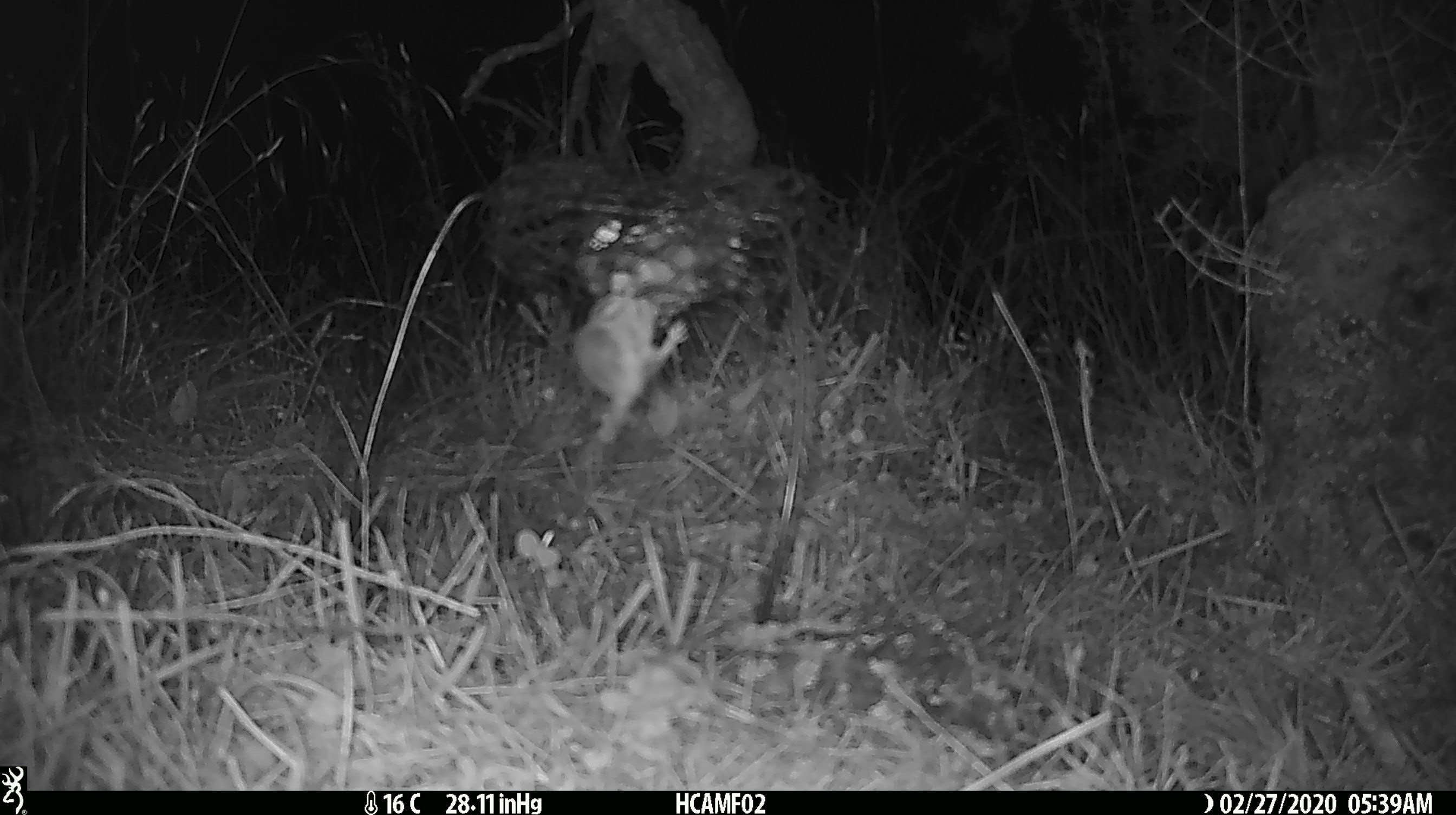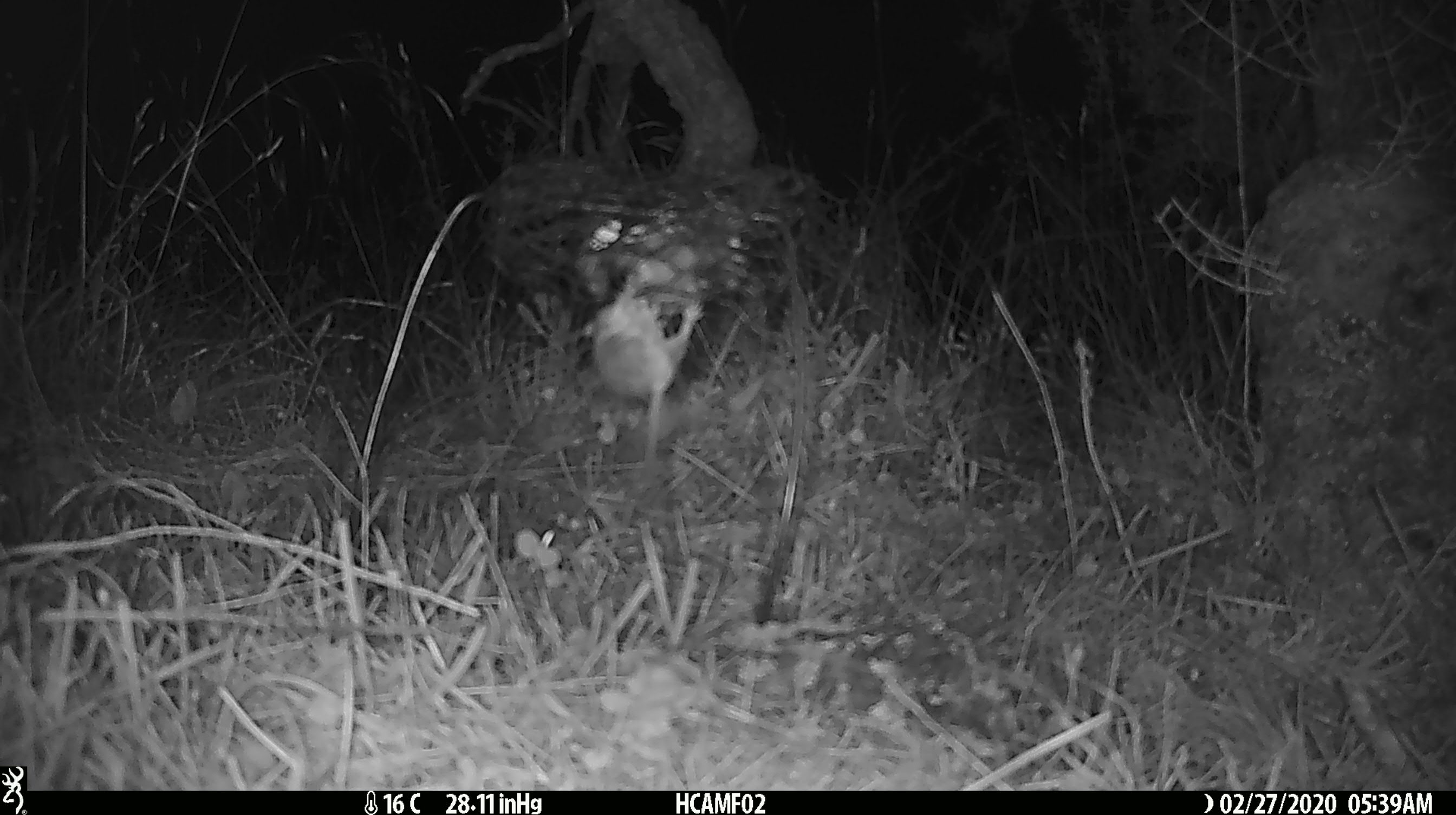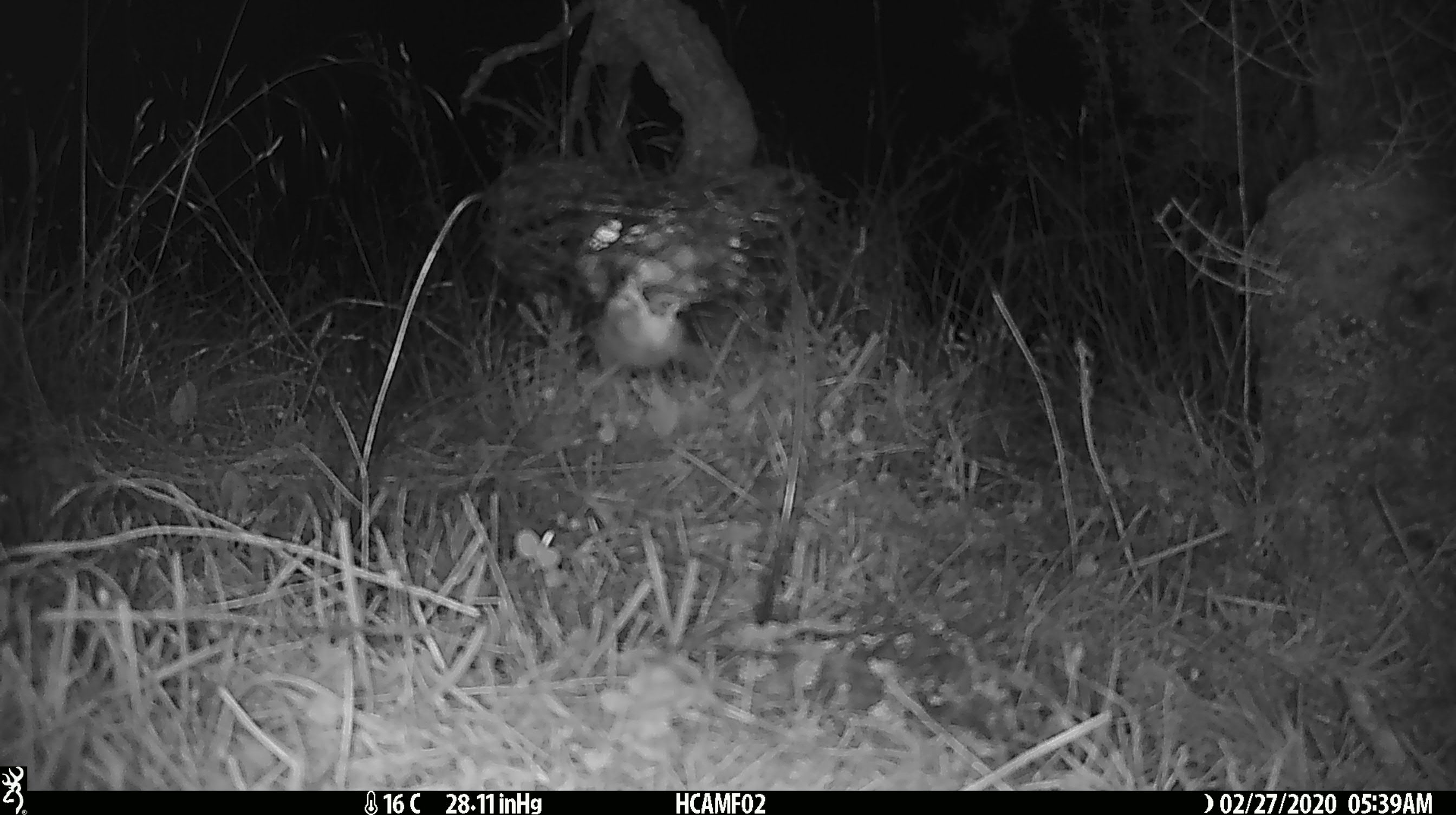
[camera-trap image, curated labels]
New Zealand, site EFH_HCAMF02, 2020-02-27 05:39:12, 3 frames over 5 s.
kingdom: Animalia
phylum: Chordata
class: Mammalia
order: Rodentia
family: Muridae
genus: Mus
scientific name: Mus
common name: mouse